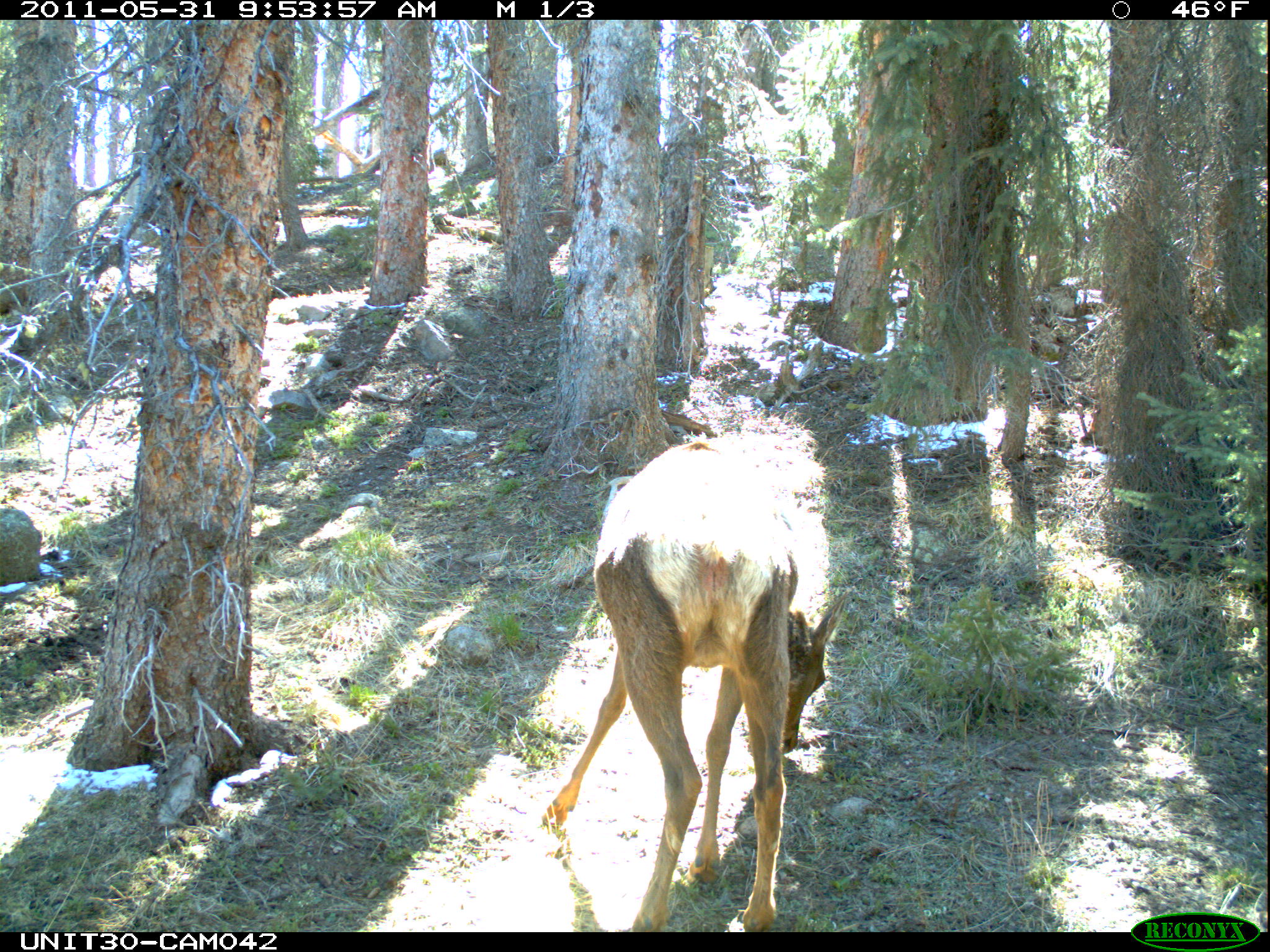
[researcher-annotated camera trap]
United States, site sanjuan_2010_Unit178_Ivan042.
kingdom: Animalia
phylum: Chordata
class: Mammalia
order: Artiodactyla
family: Cervidae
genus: Cervus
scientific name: Cervus elaphus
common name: red deer